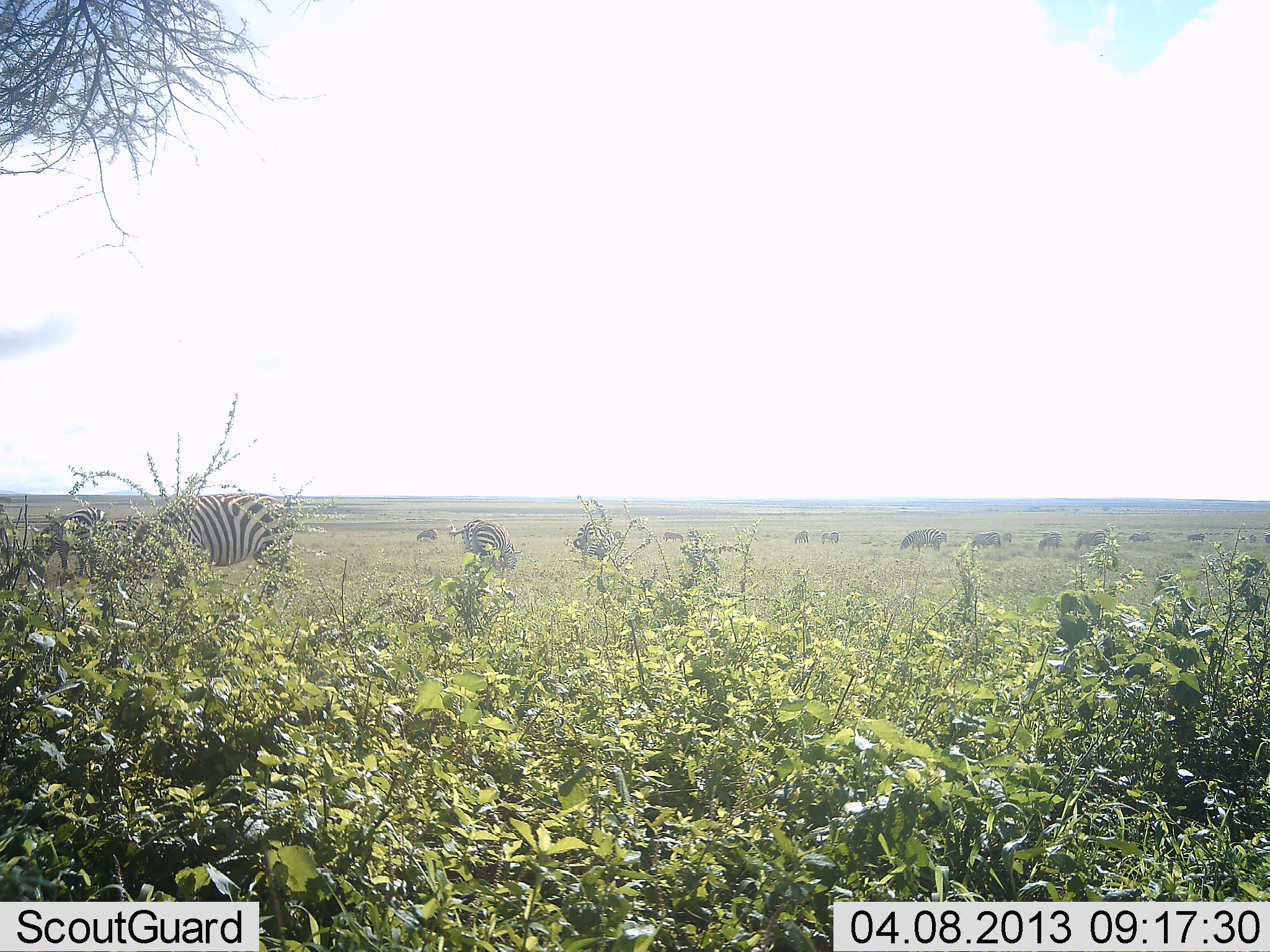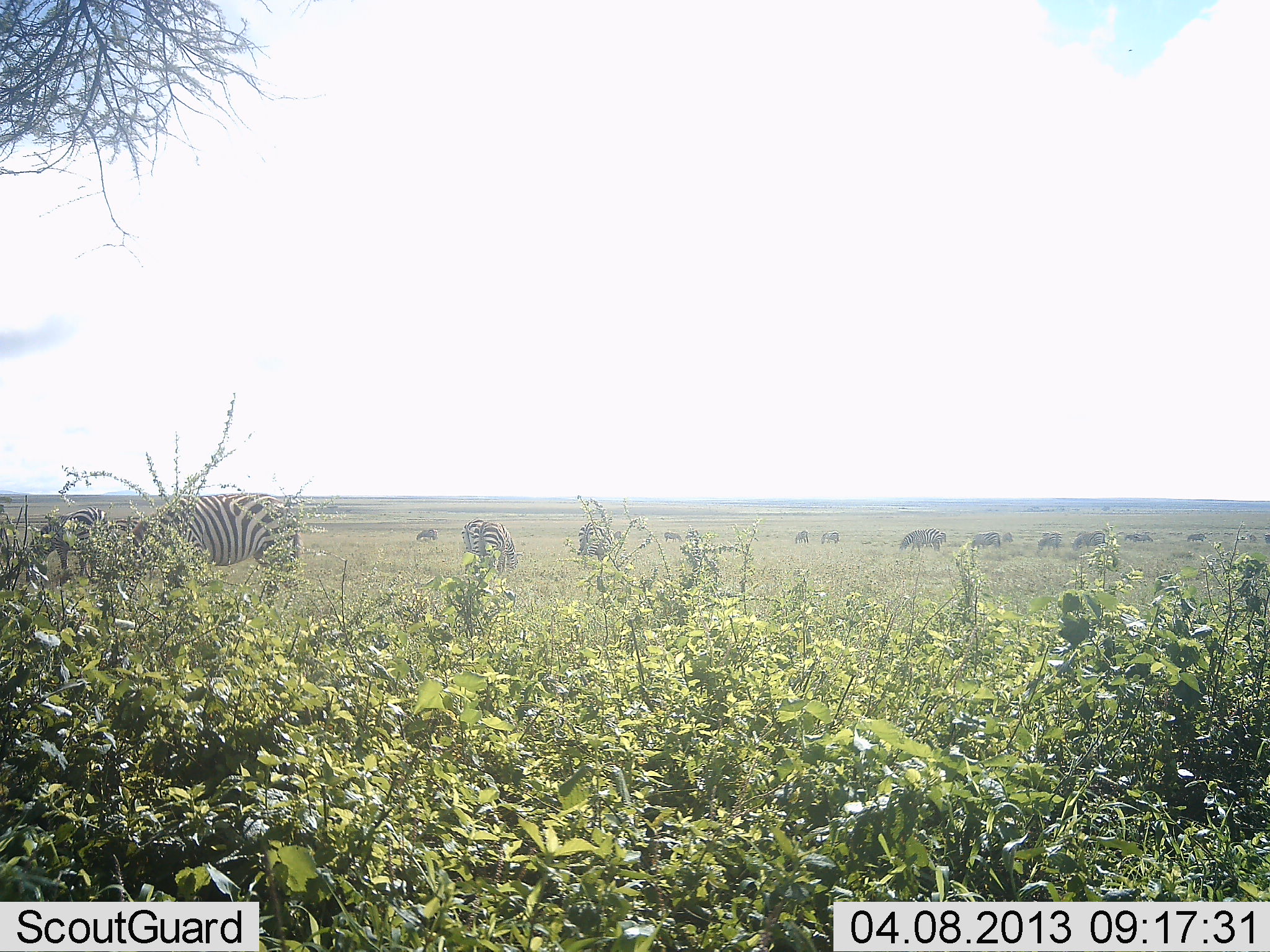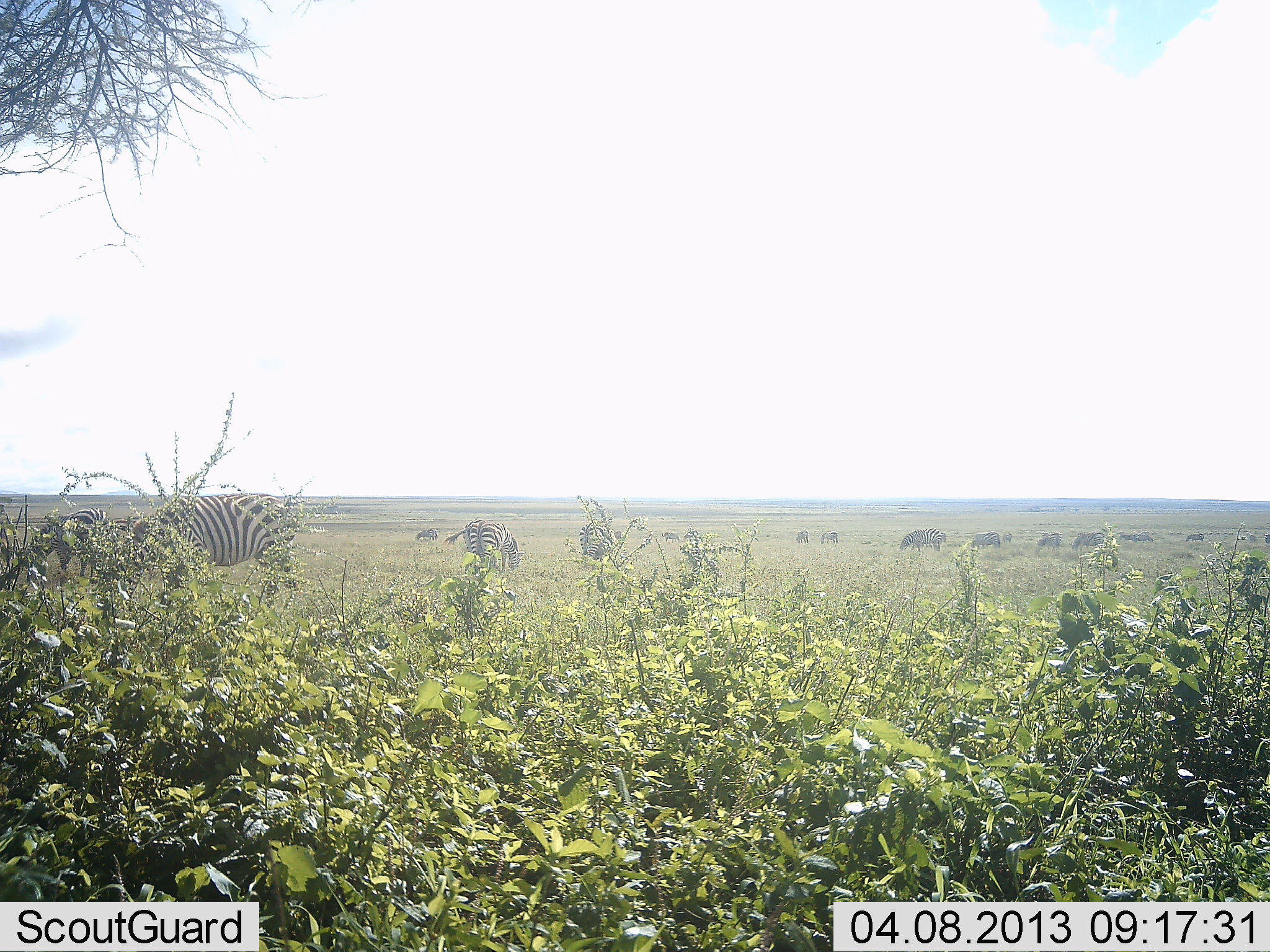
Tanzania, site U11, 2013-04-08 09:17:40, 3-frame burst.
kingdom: Animalia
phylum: Chordata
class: Mammalia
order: Perissodactyla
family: Equidae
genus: Equus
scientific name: Equus quagga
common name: plains zebra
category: zebra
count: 11-50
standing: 36%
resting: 8%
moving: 26%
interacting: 5%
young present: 3%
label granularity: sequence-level